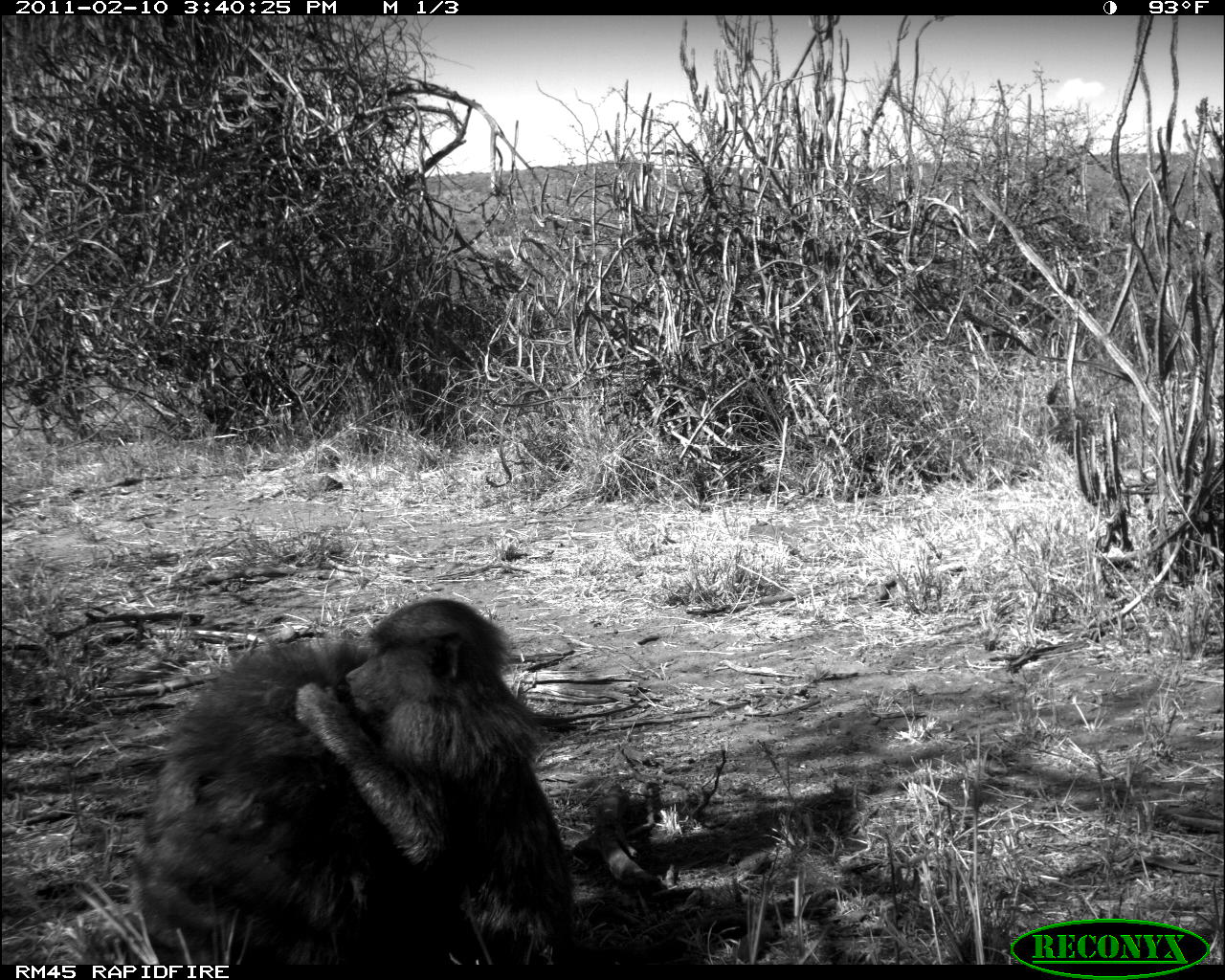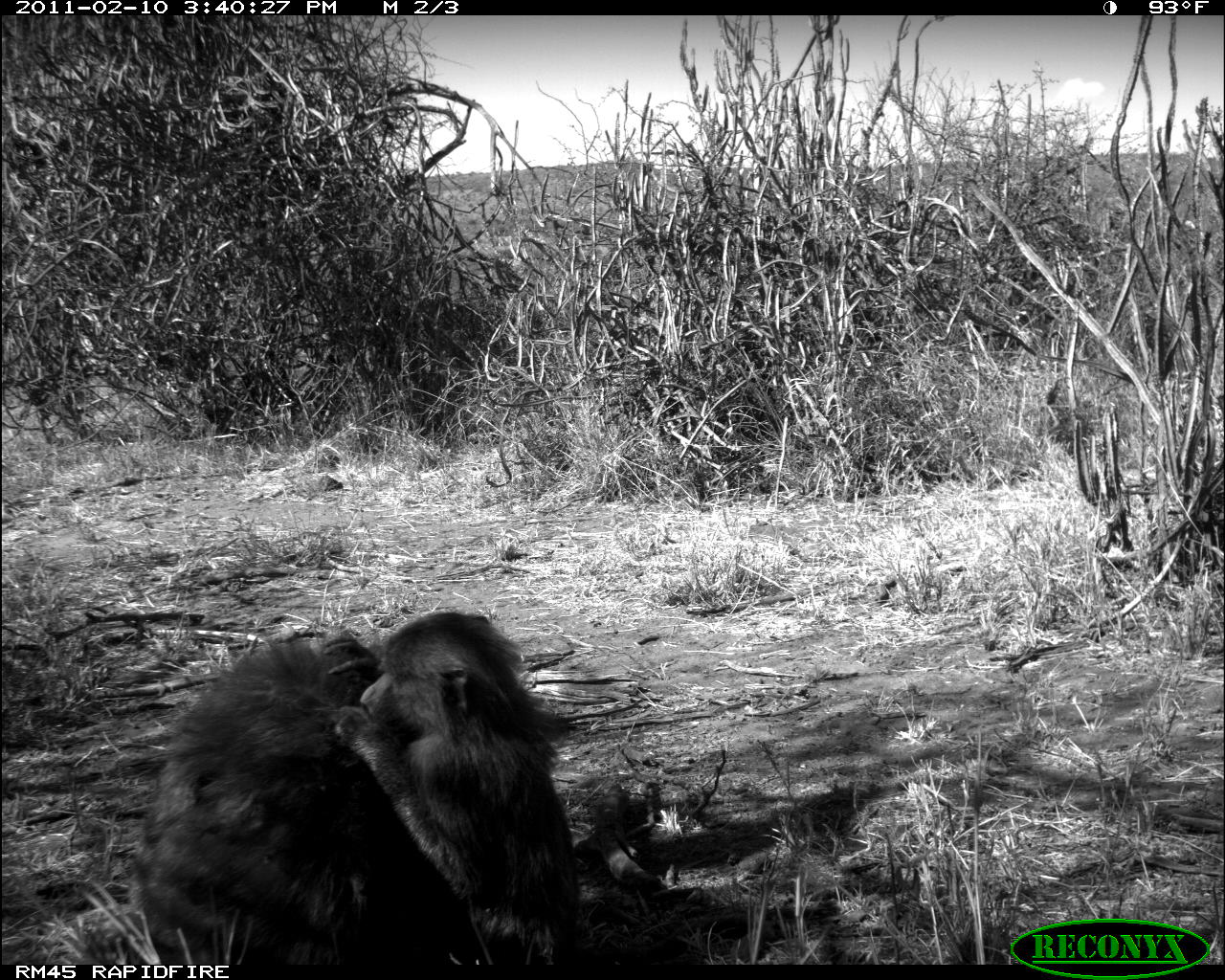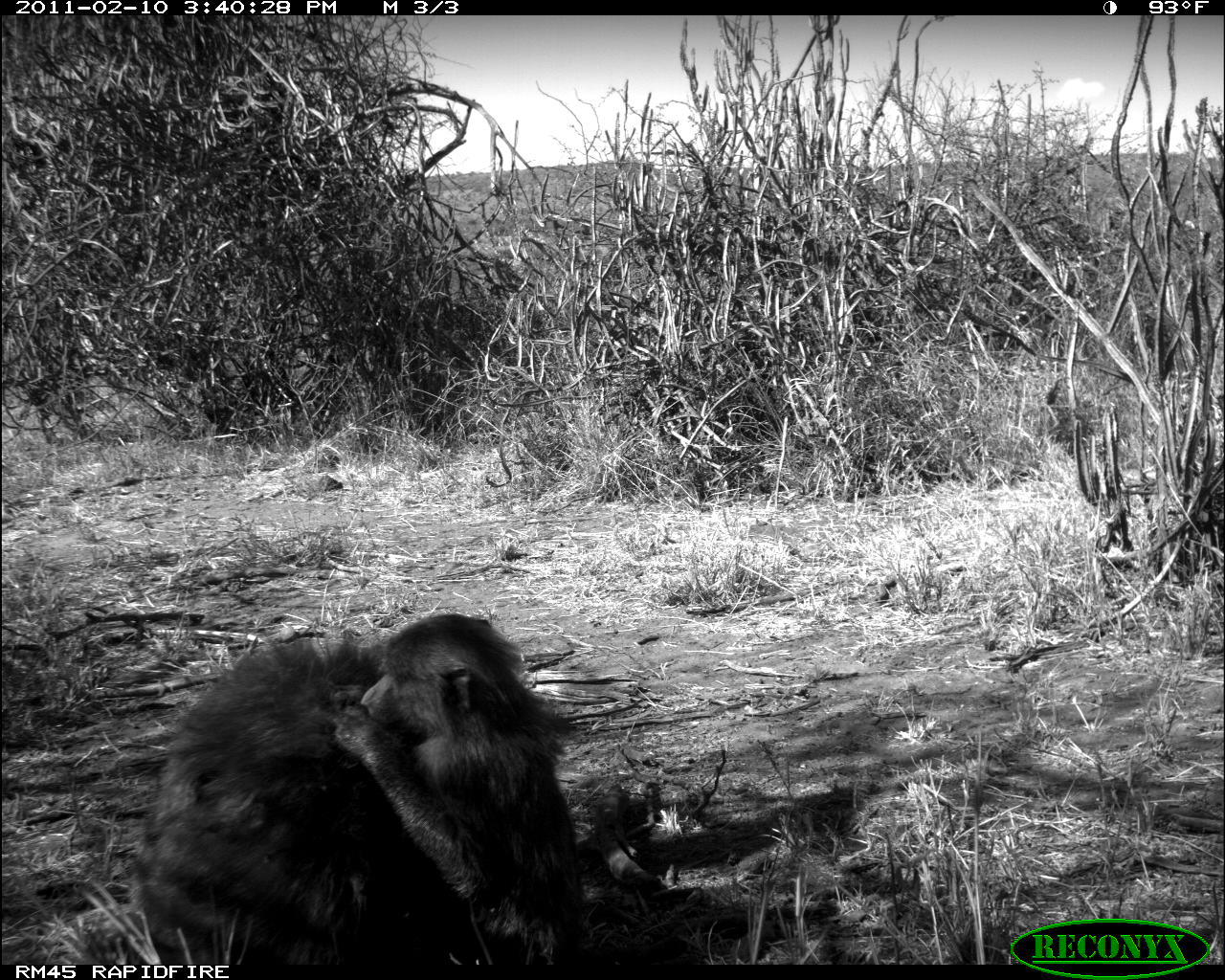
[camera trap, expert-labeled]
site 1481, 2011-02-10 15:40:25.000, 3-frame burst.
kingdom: Animalia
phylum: Chordata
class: Mammalia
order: Primates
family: Cercopithecidae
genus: Papio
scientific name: Papio anubis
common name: olive baboon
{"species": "Papio anubis (olive baboon)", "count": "2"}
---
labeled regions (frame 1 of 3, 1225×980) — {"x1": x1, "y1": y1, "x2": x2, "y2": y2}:
papio anubis: {"x1": 296, "y1": 594, "x2": 747, "y2": 964}; {"x1": 135, "y1": 634, "x2": 431, "y2": 964}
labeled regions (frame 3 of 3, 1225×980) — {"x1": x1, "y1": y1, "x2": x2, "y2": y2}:
papio anubis: {"x1": 328, "y1": 606, "x2": 756, "y2": 964}; {"x1": 130, "y1": 625, "x2": 435, "y2": 963}